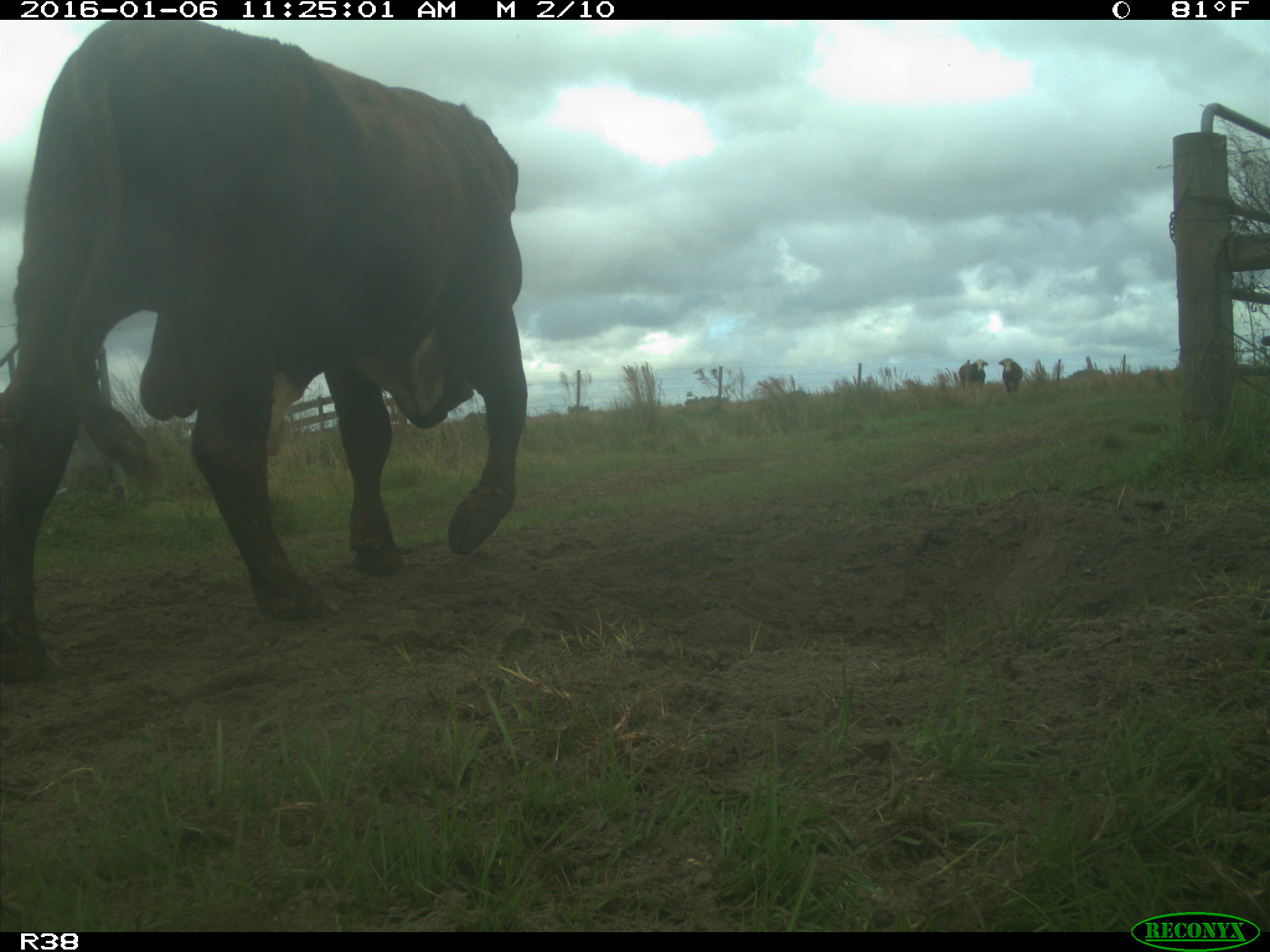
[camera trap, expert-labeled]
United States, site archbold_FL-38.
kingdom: Animalia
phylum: Chordata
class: Mammalia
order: Artiodactyla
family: Bovidae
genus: Bos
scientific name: Bos taurus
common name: domestic cow